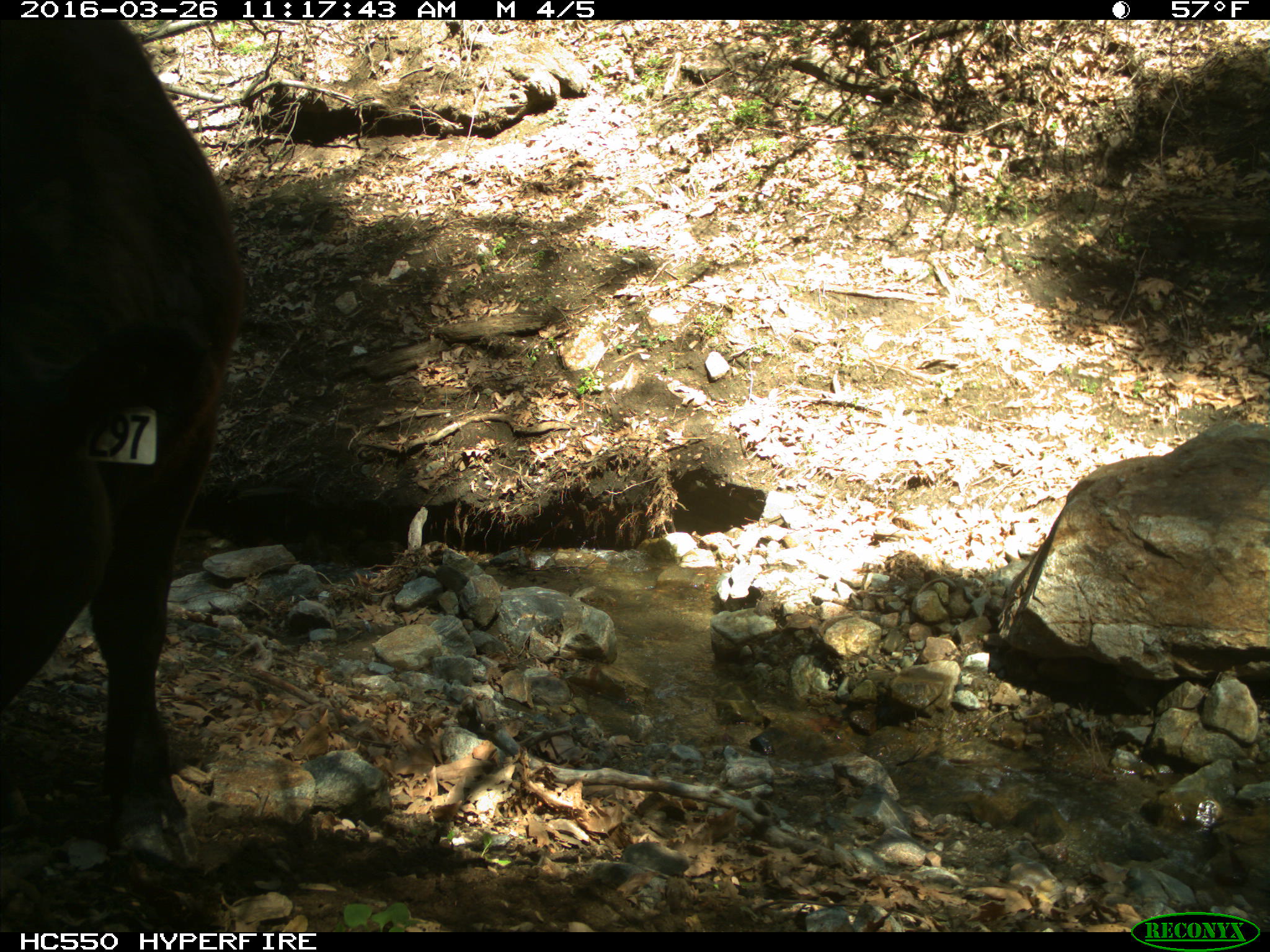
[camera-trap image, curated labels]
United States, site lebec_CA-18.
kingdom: Animalia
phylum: Chordata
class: Mammalia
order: Artiodactyla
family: Bovidae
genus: Bos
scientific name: Bos taurus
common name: domestic cow